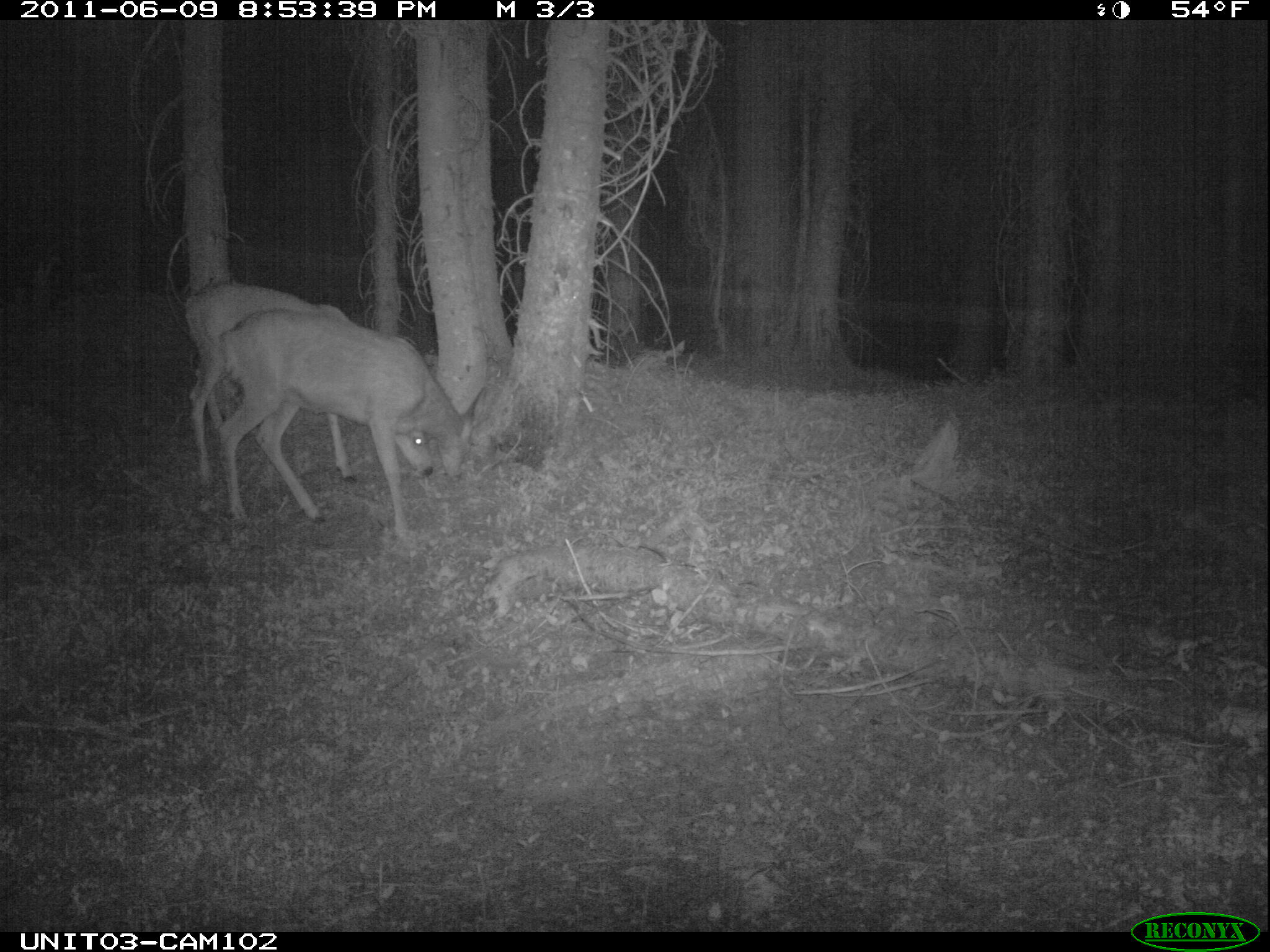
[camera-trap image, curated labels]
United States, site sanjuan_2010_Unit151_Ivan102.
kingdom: Animalia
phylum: Chordata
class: Mammalia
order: Artiodactyla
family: Cervidae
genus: Odocoileus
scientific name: Odocoileus hemionus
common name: mule deer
Odocoileus hemionus (mule deer).